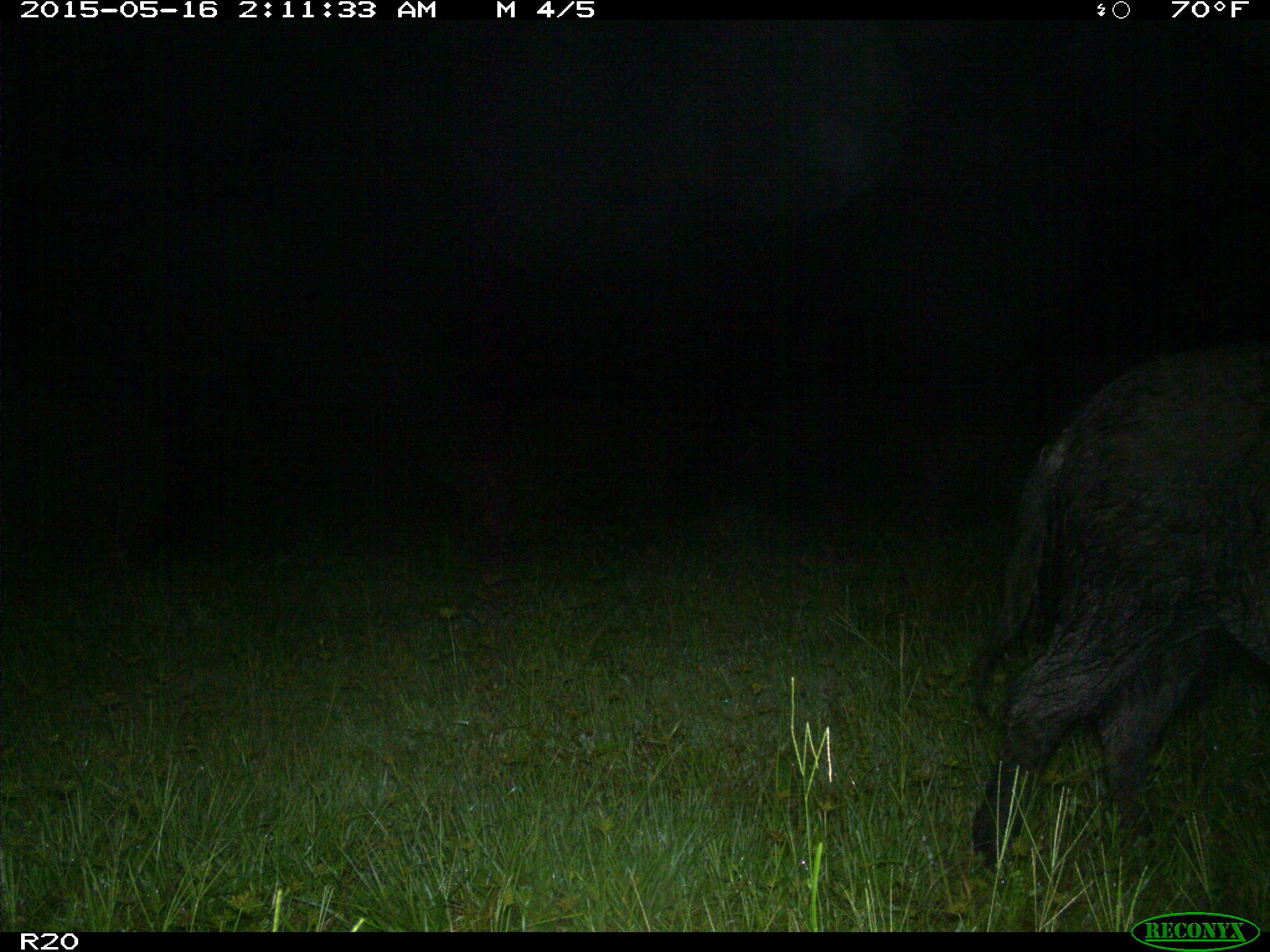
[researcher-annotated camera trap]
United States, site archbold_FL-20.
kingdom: Animalia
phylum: Chordata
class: Mammalia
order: Artiodactyla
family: Suidae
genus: Sus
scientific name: Sus scrofa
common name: wild boar